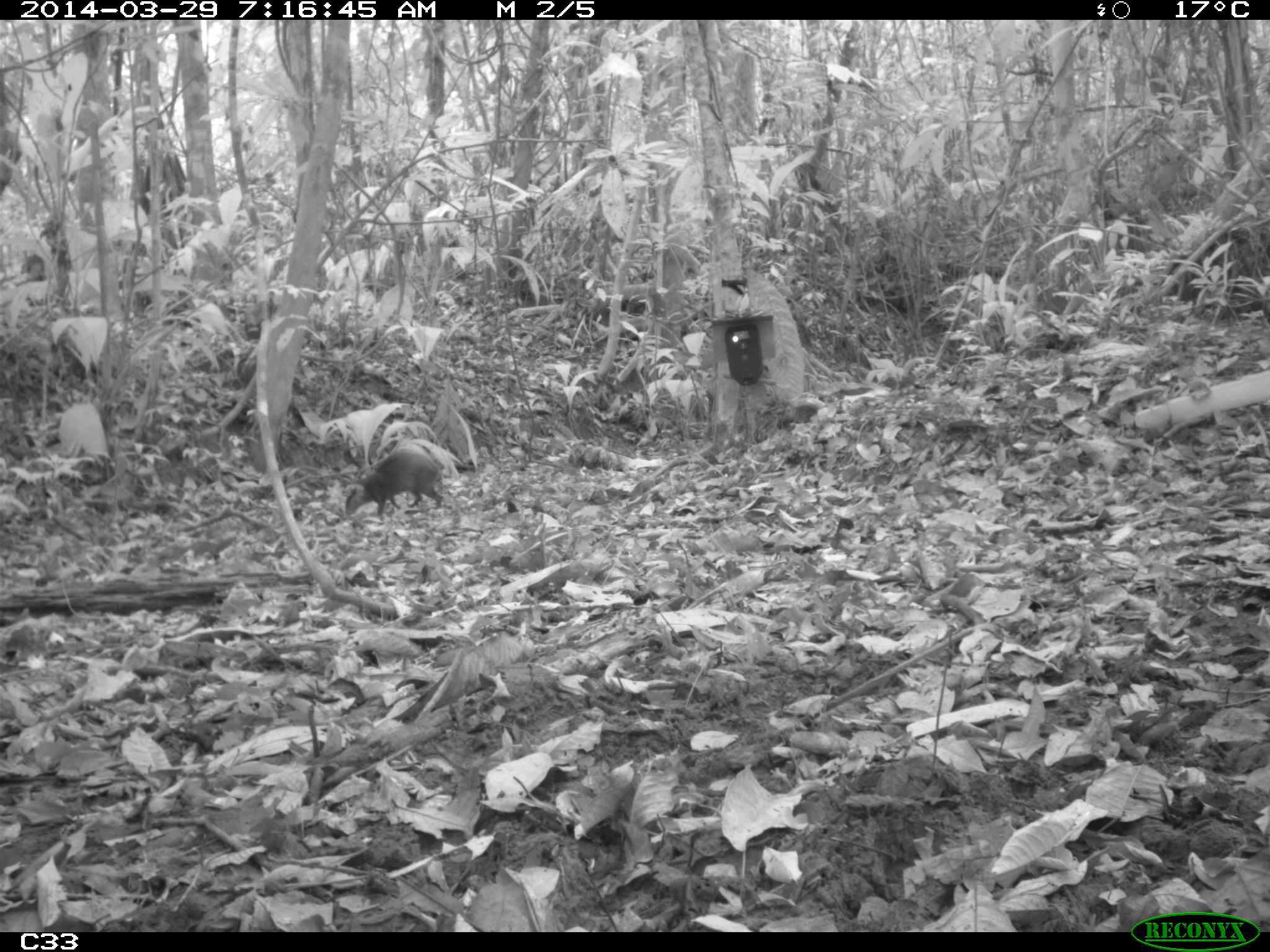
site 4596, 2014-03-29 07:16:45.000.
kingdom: Animalia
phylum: Chordata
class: Mammalia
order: Rodentia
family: Dasyproctidae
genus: Dasyprocta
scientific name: Dasyprocta leporina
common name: red-rumped agouti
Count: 1.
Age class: adult.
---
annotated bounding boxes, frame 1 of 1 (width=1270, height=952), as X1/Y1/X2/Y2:
dasyprocta leporina: 344/448/443/519